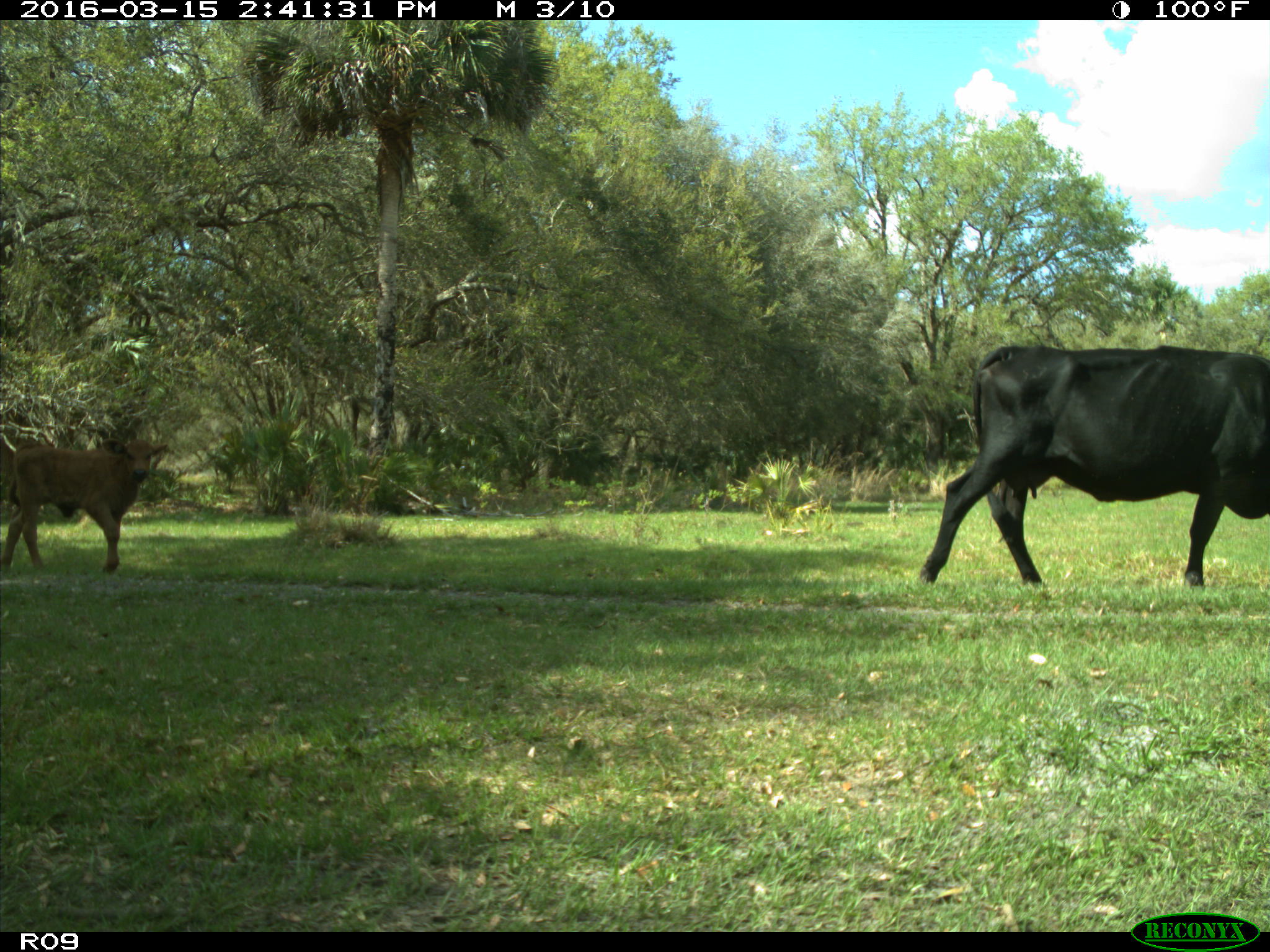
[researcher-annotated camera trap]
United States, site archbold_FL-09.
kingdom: Animalia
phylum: Chordata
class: Mammalia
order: Artiodactyla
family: Bovidae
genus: Bos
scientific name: Bos taurus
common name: domestic cow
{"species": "Bos taurus (domestic cow)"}